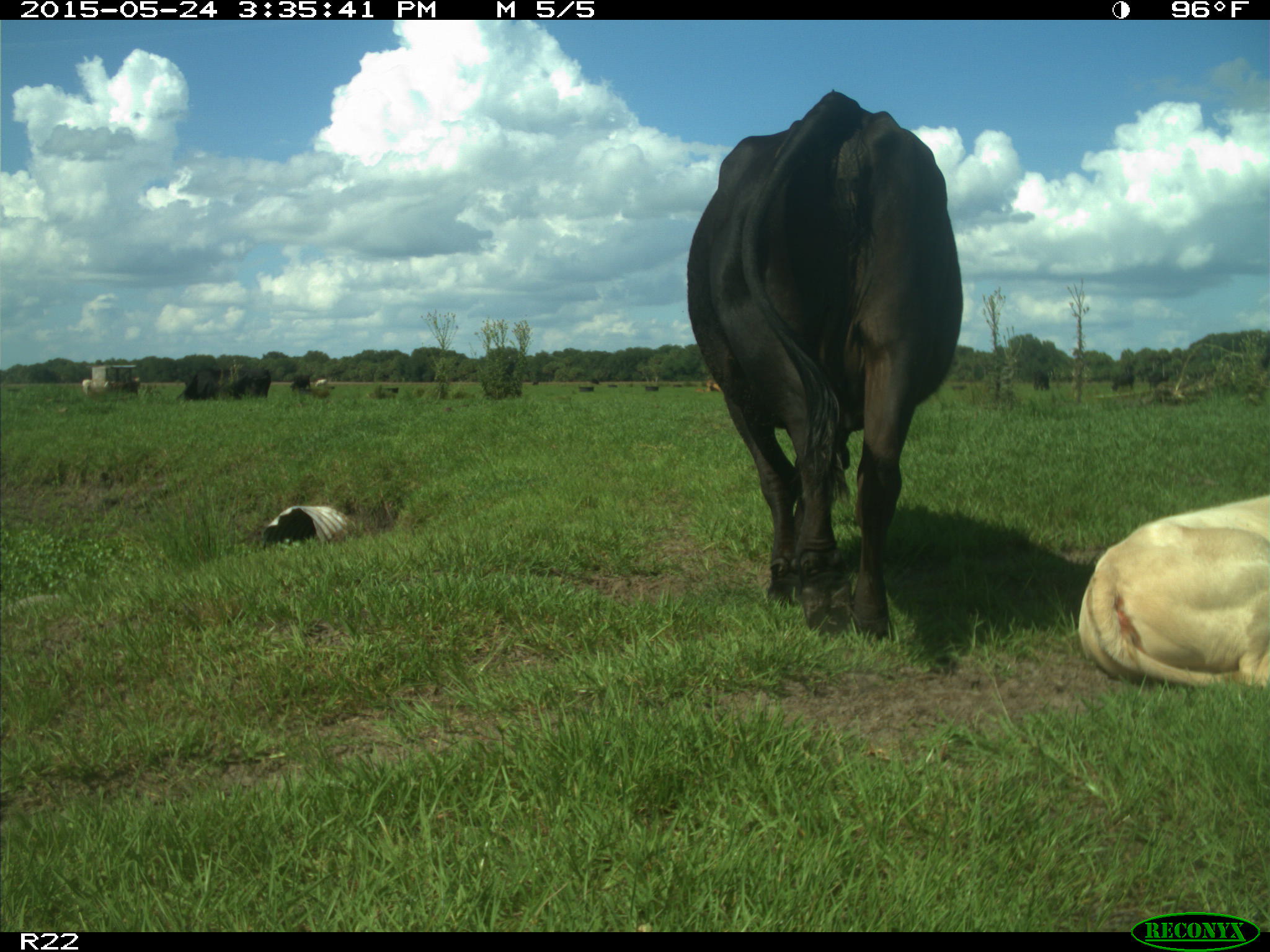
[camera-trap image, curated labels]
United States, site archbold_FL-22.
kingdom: Animalia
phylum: Chordata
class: Mammalia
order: Artiodactyla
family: Bovidae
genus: Bos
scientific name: Bos taurus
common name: domestic cow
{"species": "Bos taurus (domestic cow)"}